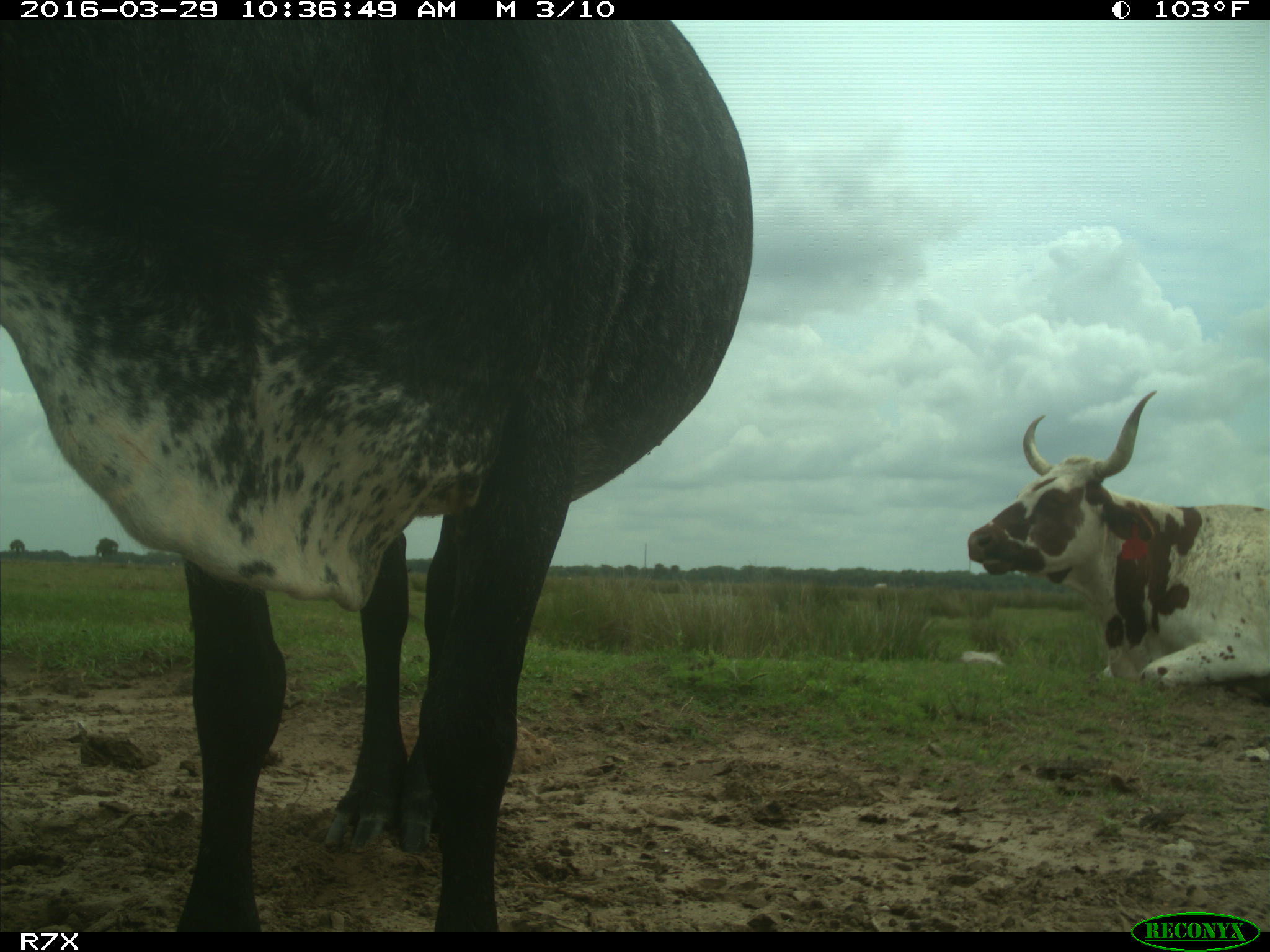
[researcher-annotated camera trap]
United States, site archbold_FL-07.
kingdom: Animalia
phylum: Chordata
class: Mammalia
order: Artiodactyla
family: Bovidae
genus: Bos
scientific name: Bos taurus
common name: domestic cow